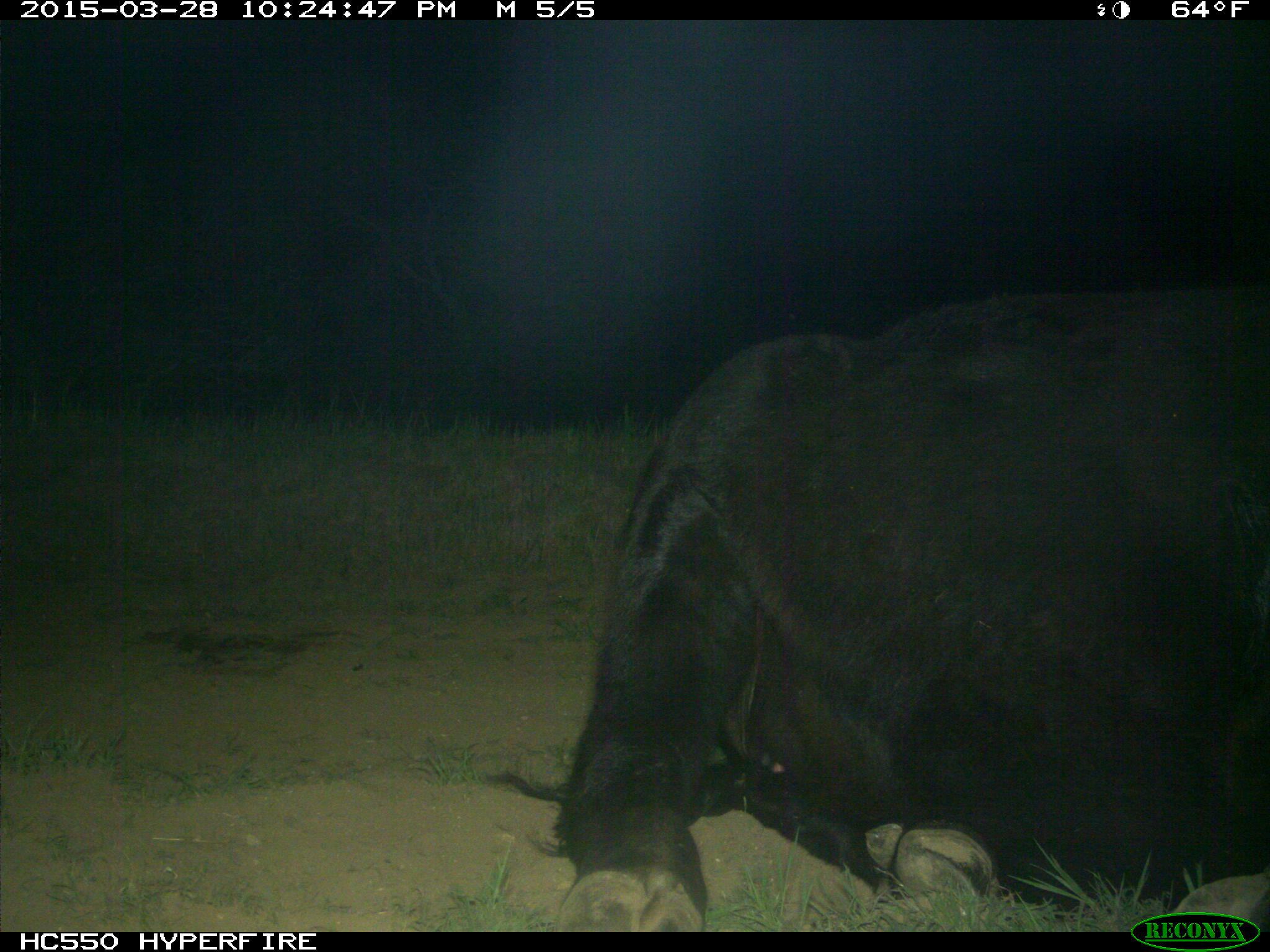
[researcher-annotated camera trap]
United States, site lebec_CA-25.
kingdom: Animalia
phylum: Chordata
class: Mammalia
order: Artiodactyla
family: Bovidae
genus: Bos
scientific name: Bos taurus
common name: domestic cow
Bos taurus (domestic cow).